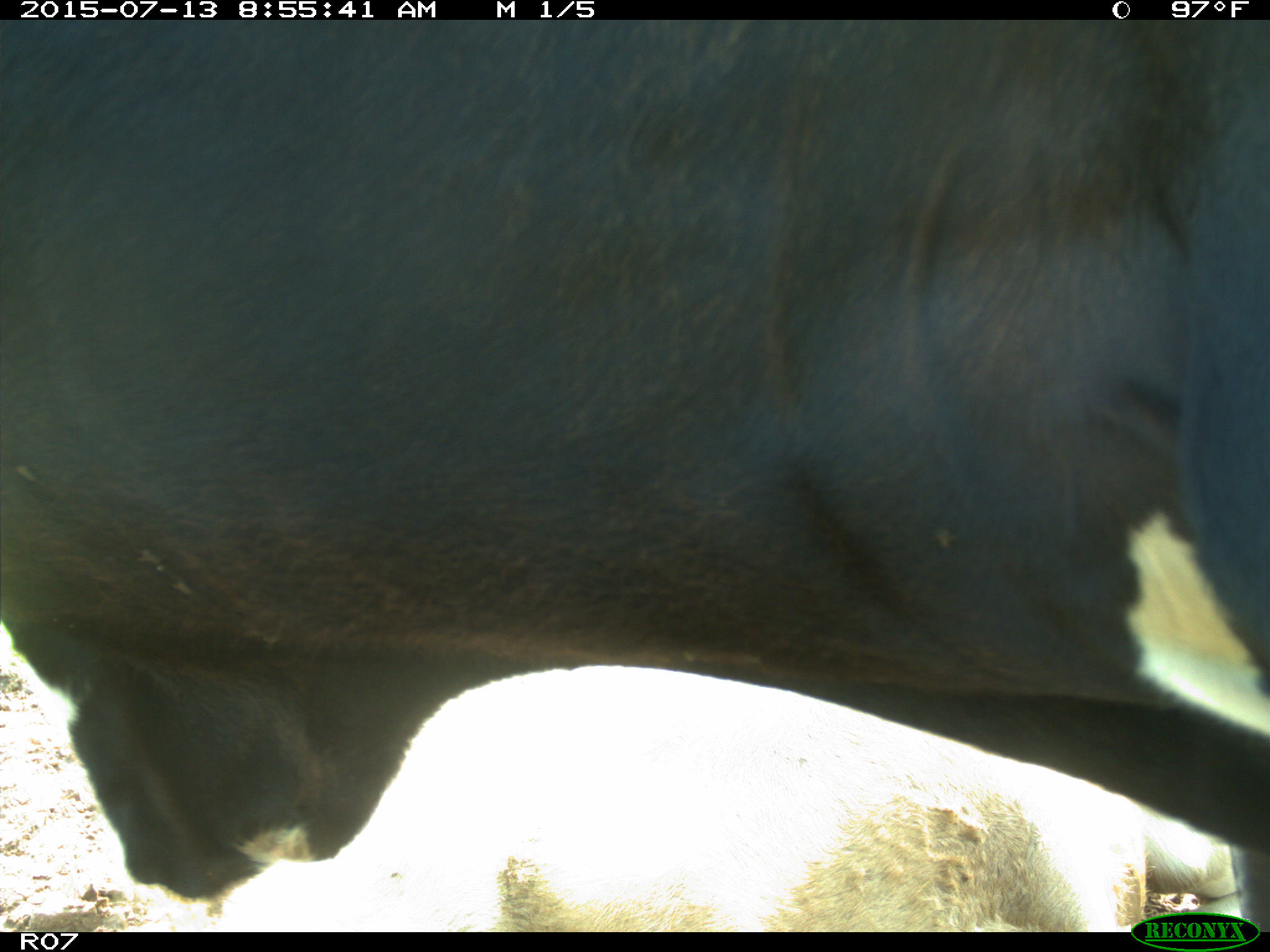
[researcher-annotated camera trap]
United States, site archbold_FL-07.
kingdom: Animalia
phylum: Chordata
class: Mammalia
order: Artiodactyla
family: Bovidae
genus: Bos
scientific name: Bos taurus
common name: domestic cow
Bos taurus (domestic cow).